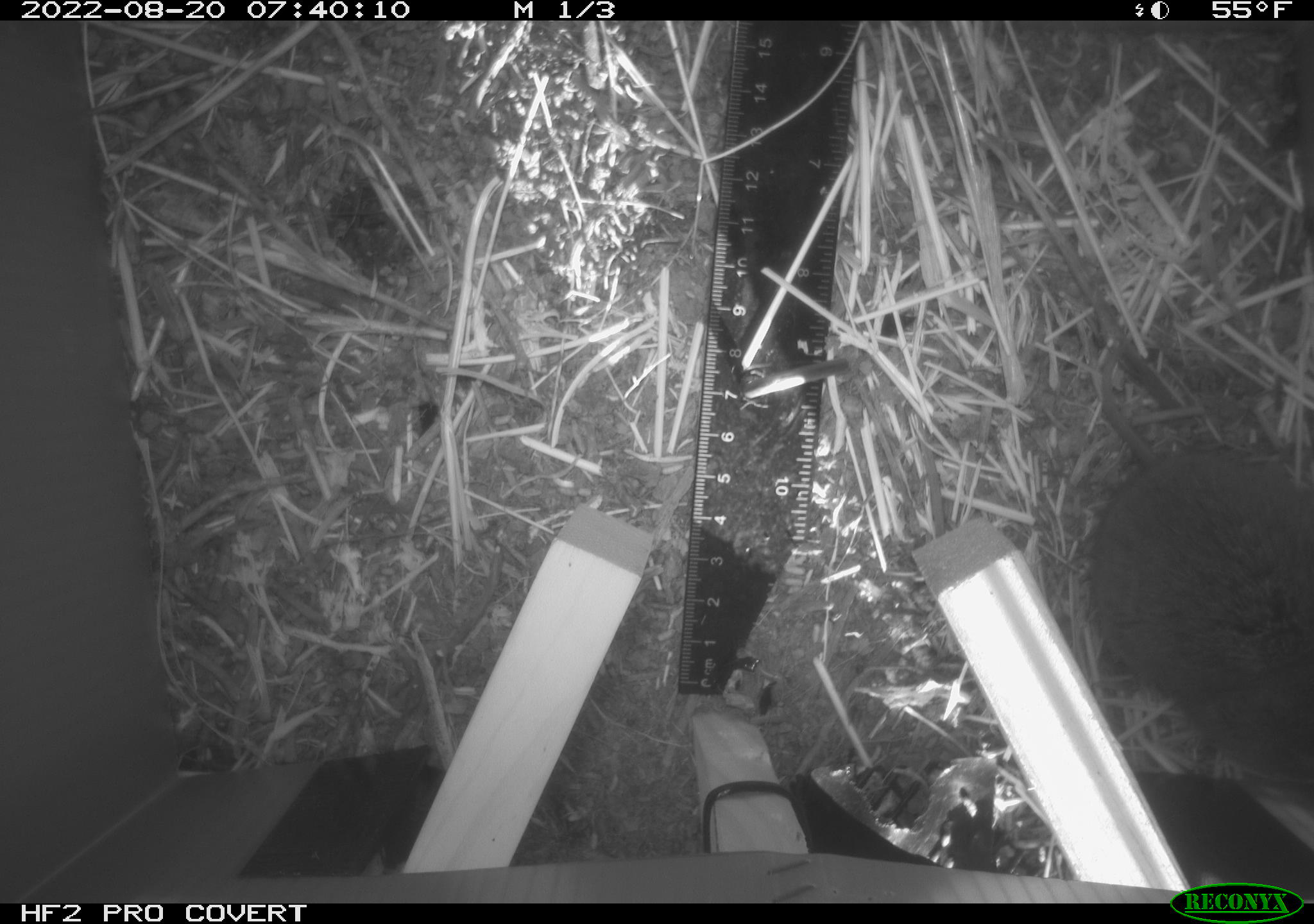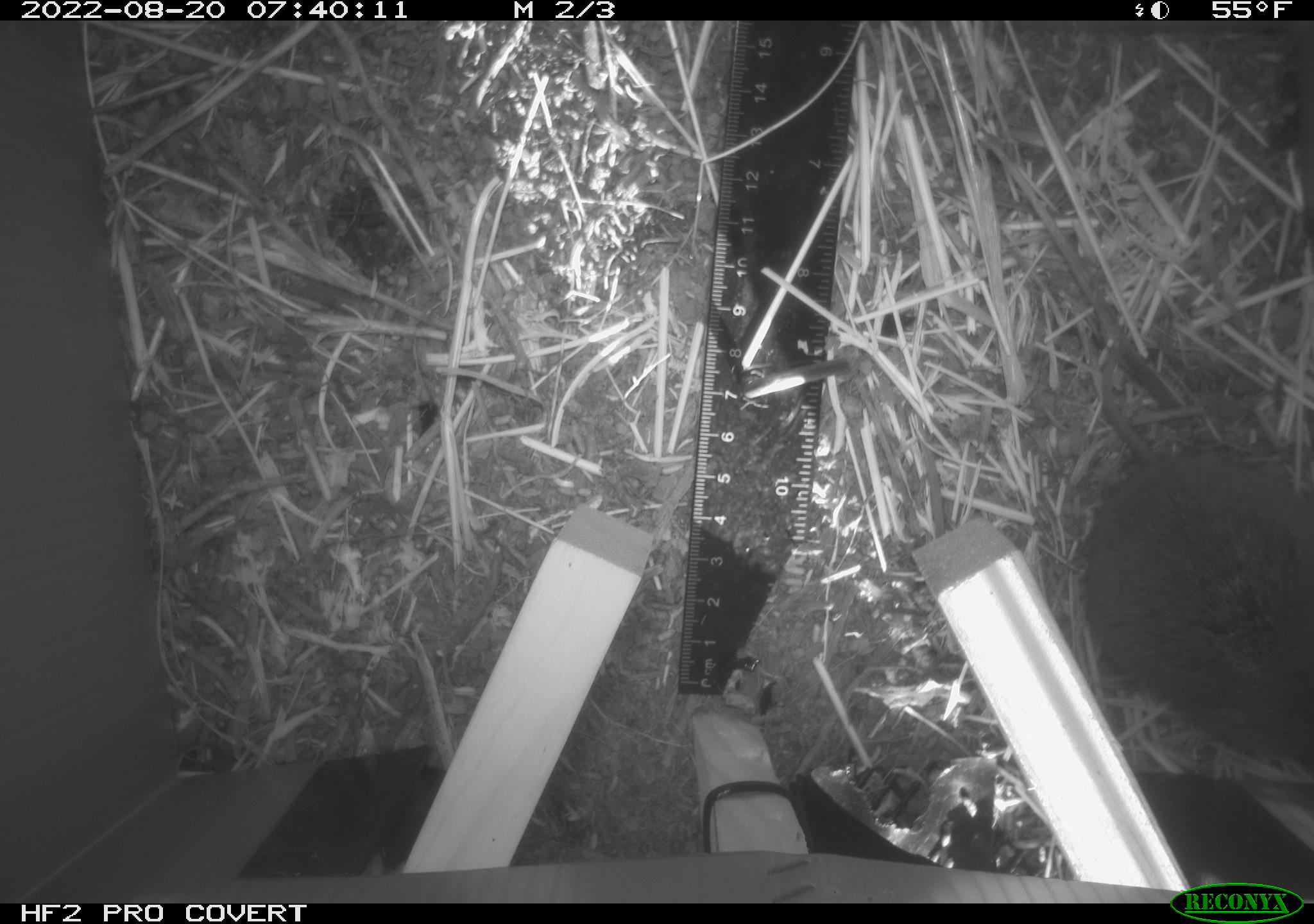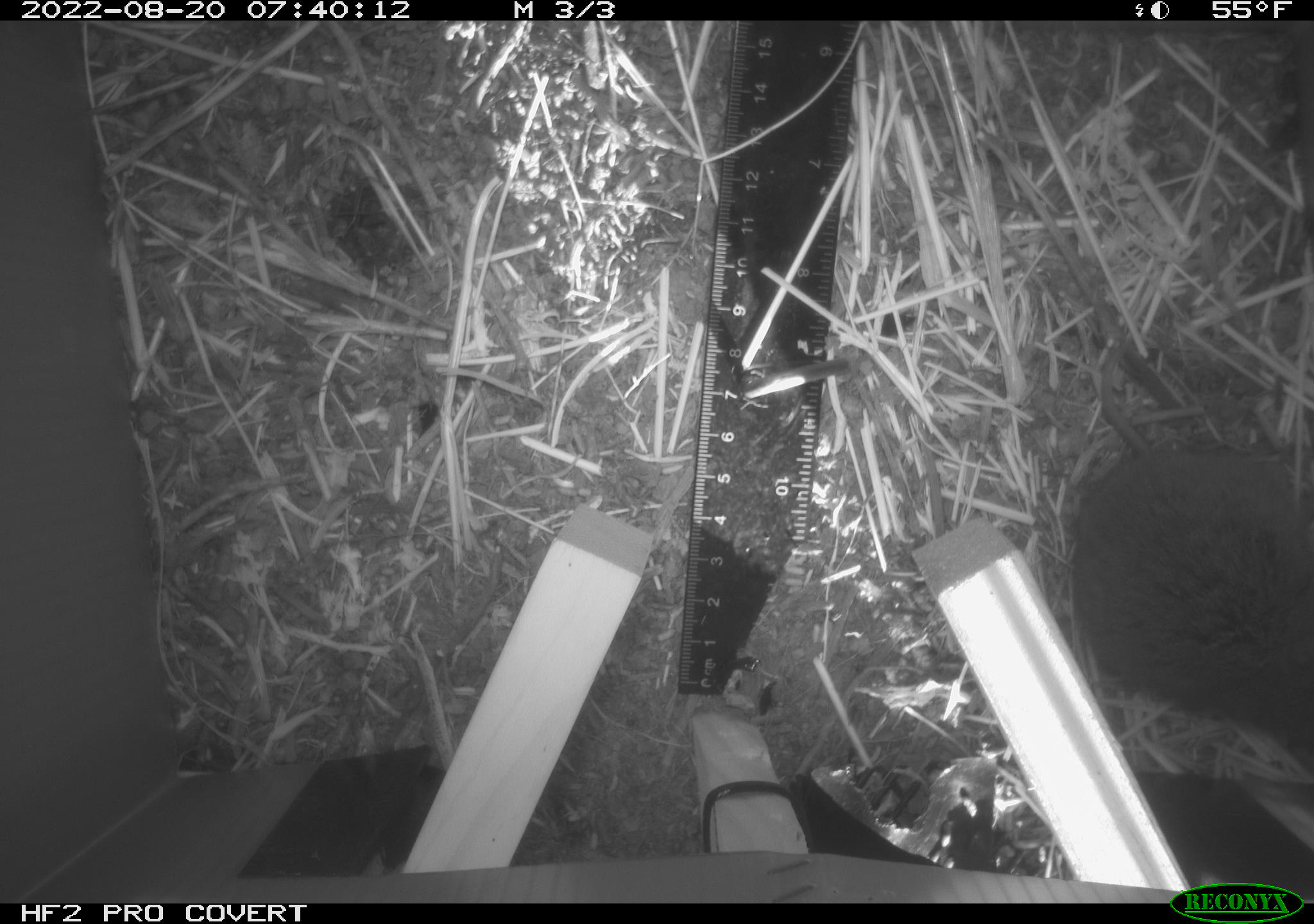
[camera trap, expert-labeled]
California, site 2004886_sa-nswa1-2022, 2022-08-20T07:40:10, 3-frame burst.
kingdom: Animalia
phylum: Chordata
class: Mammalia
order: Rodentia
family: Cricetidae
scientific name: Cricetidae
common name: hamsters, voles, lemmings, and allies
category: cricetidae family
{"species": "cricetidae family (hamsters, voles, lemmings, and allies) (Cricetidae)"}